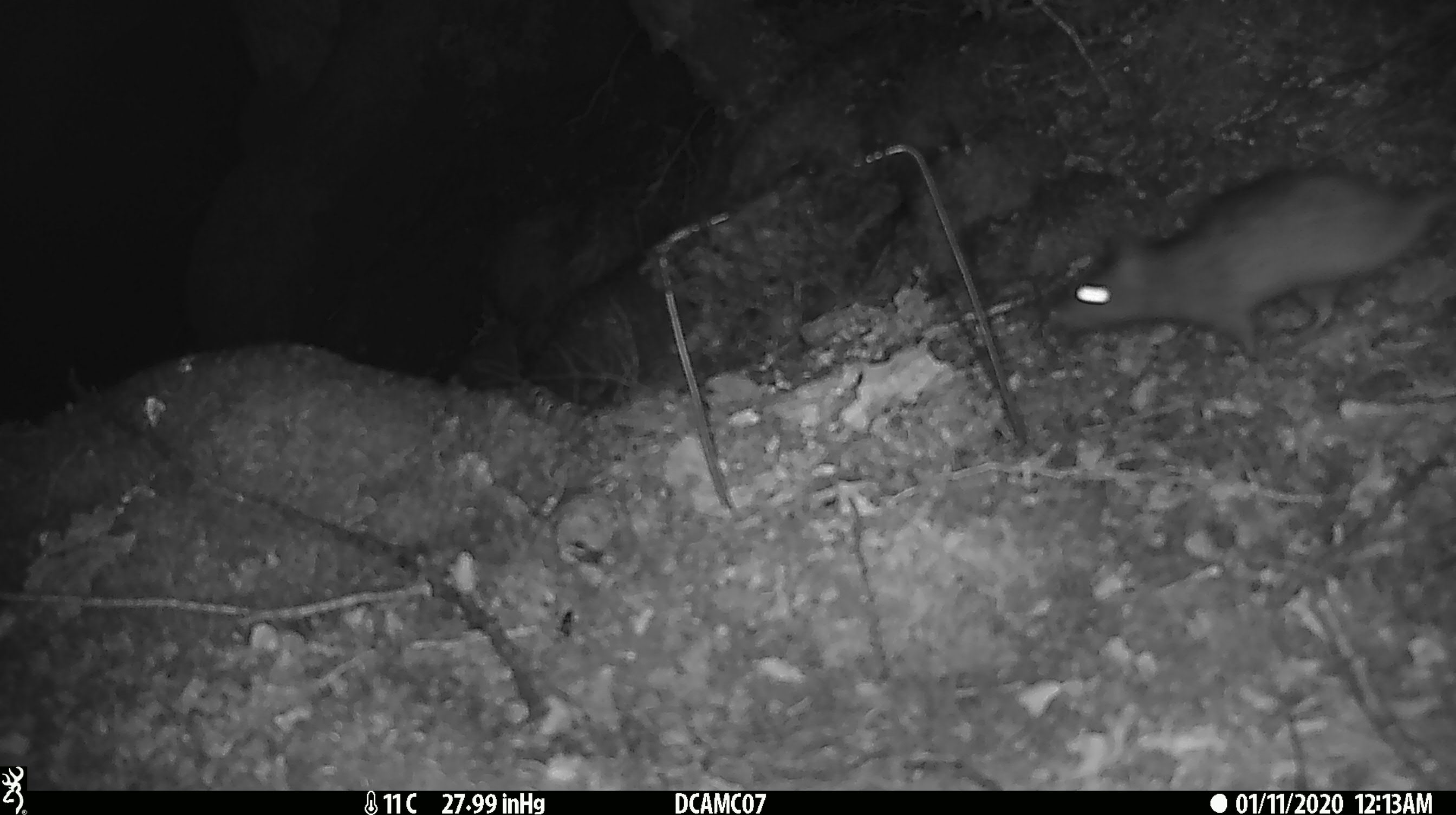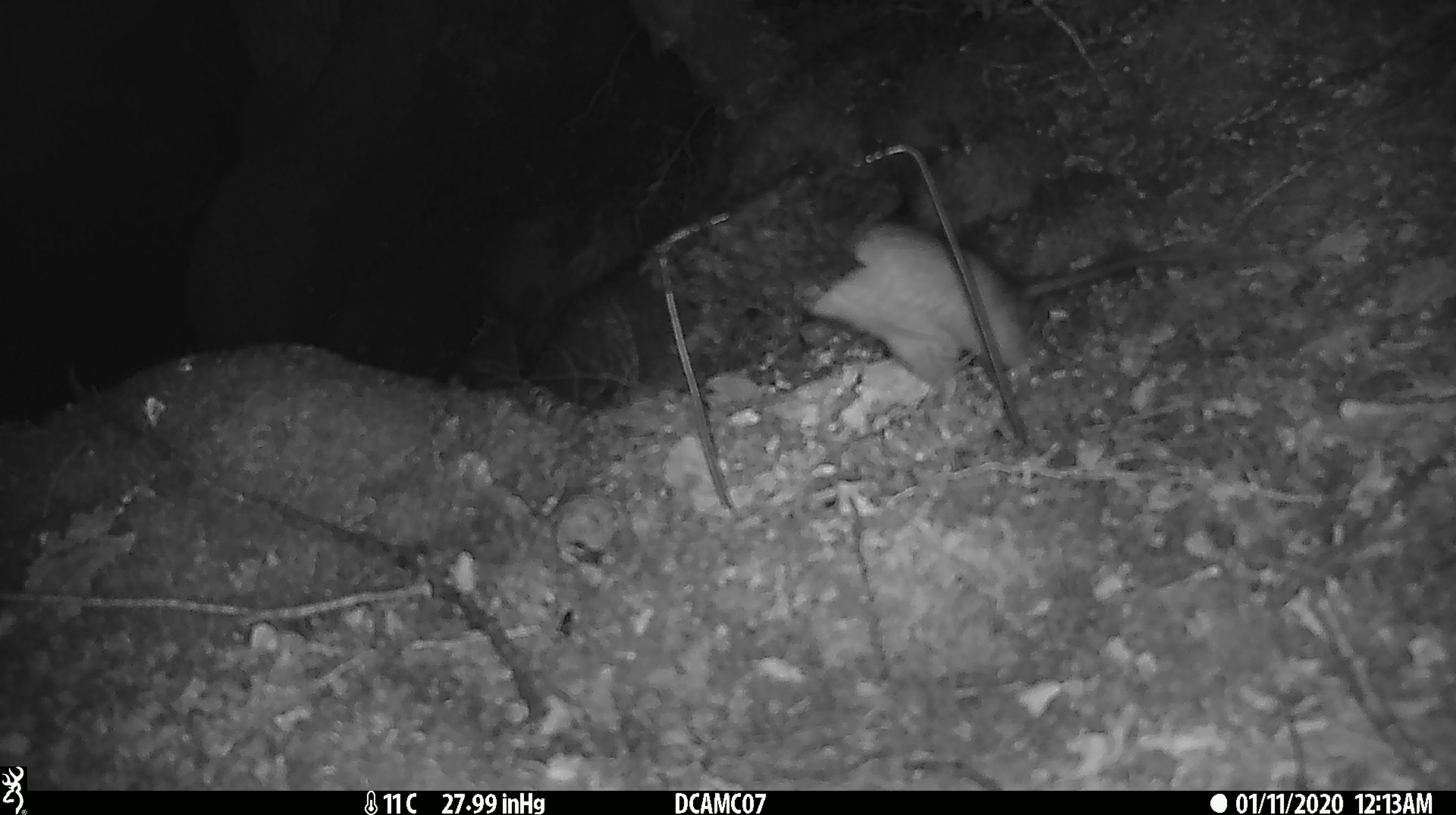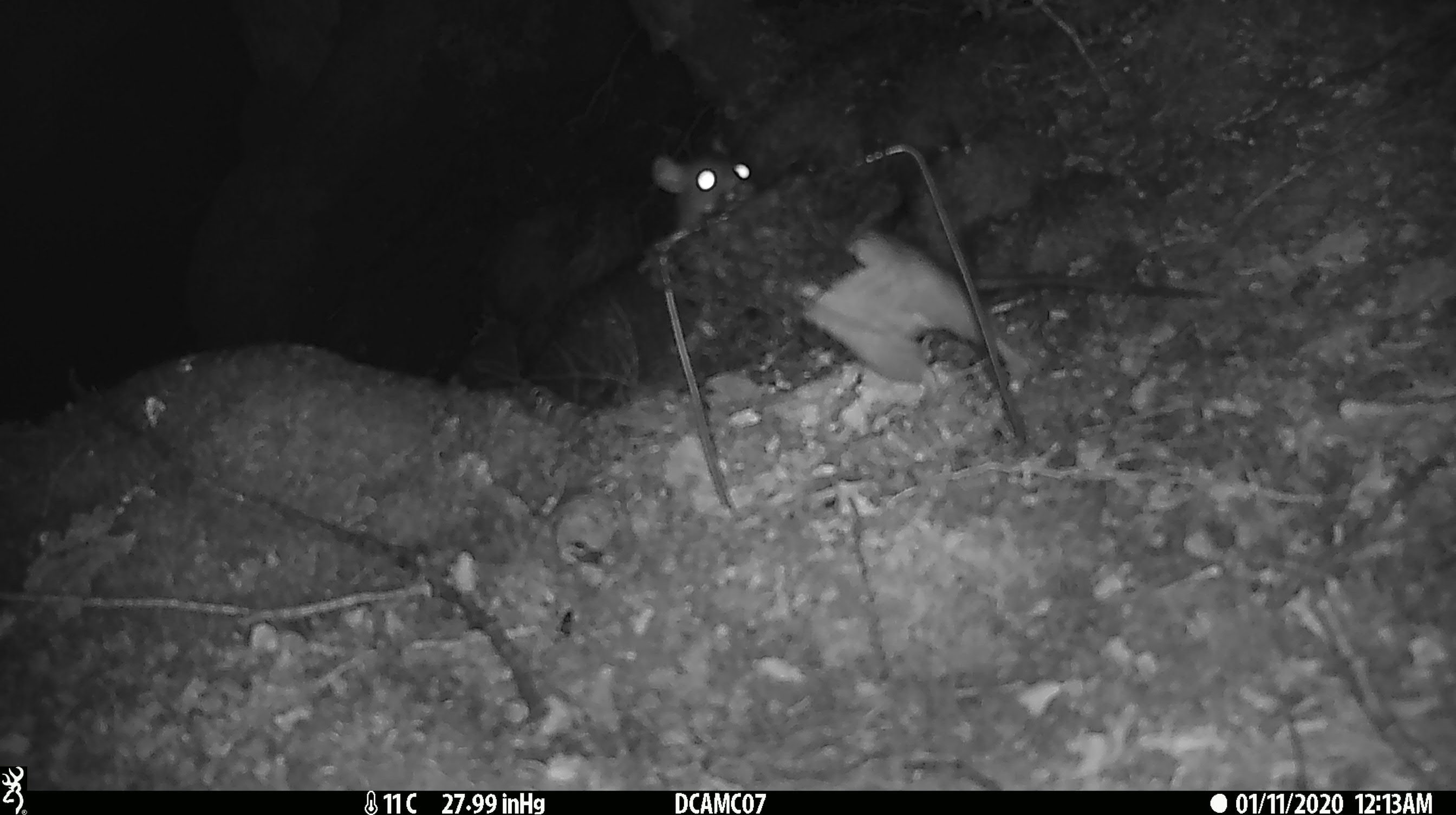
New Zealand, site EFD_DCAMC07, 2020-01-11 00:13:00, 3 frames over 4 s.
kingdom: Animalia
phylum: Chordata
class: Mammalia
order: Rodentia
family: Muridae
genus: Rattus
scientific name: Rattus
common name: rat